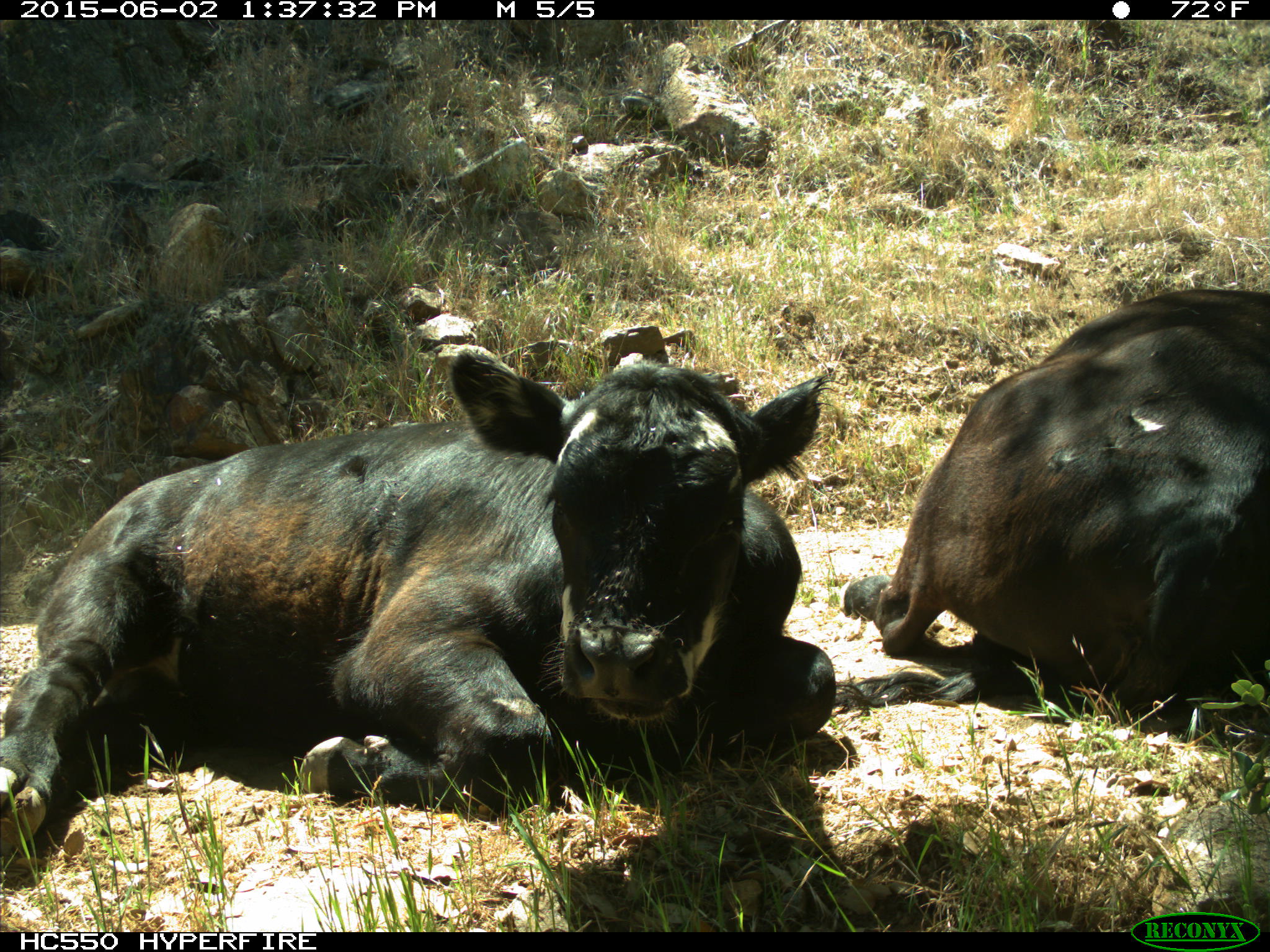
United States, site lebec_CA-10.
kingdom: Animalia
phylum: Chordata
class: Mammalia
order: Artiodactyla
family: Bovidae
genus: Bos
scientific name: Bos taurus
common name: domestic cow